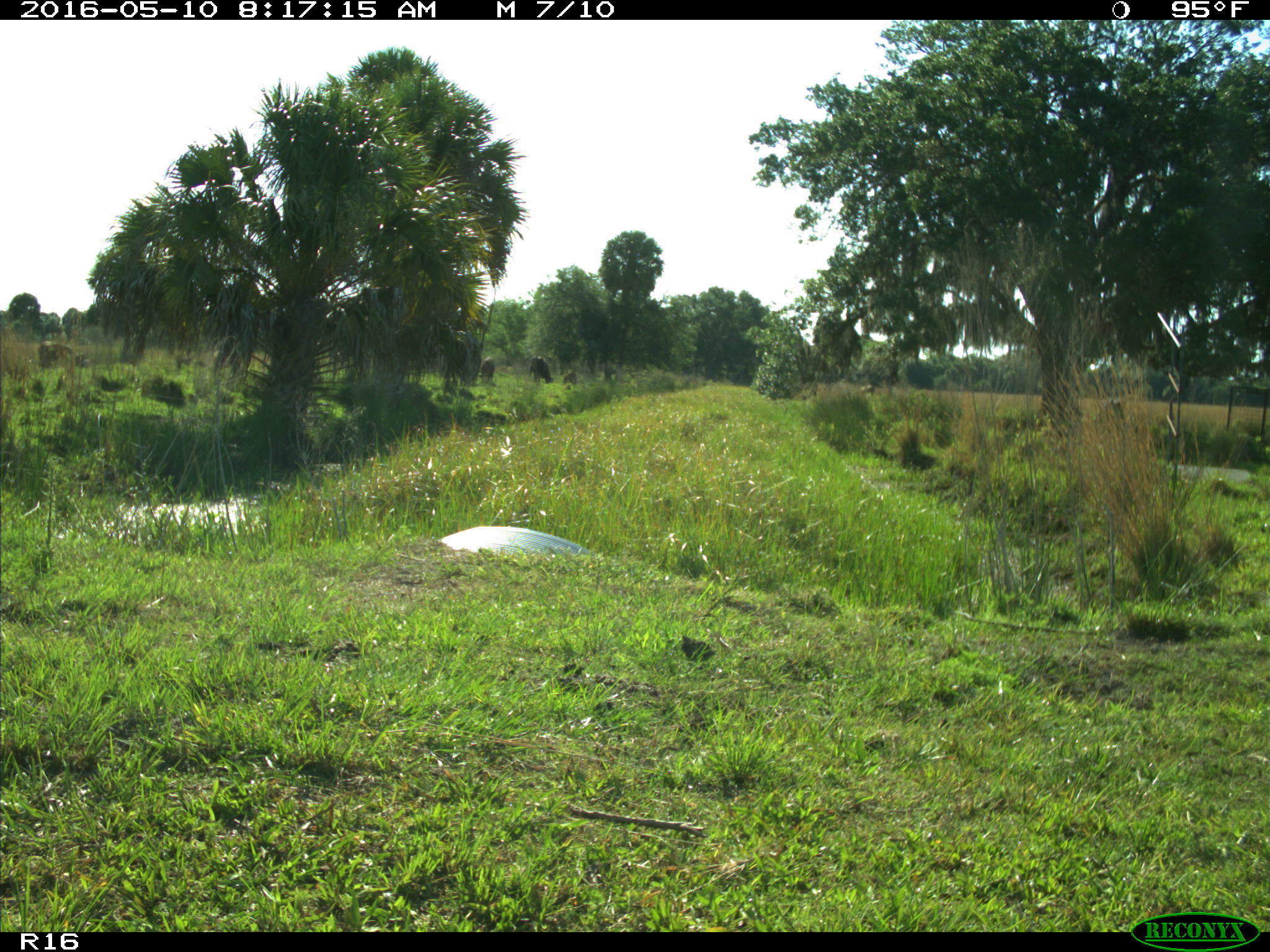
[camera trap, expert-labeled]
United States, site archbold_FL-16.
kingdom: Animalia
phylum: Chordata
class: Mammalia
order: Artiodactyla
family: Bovidae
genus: Bos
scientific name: Bos taurus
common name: domestic cow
Bos taurus (domestic cow).